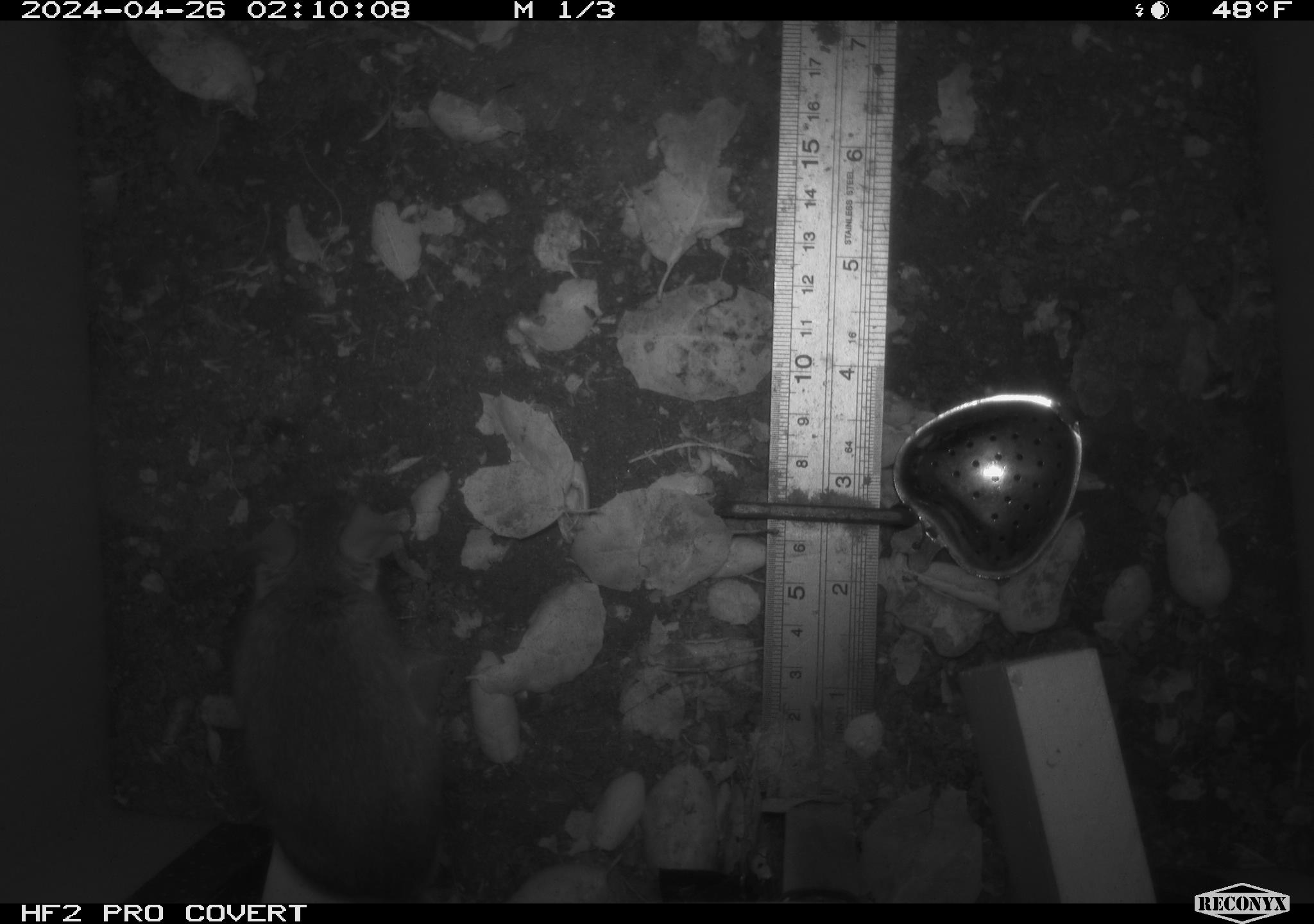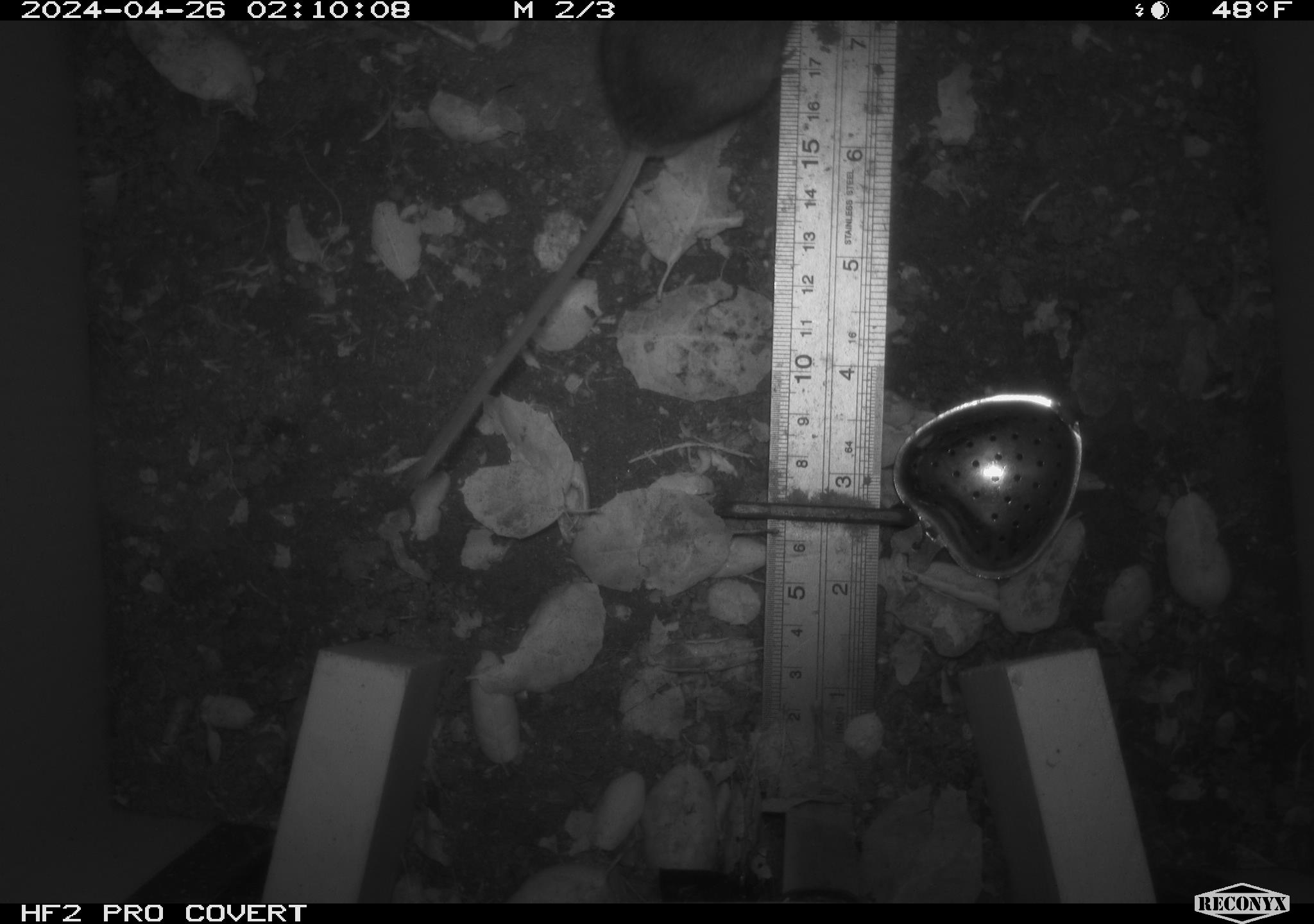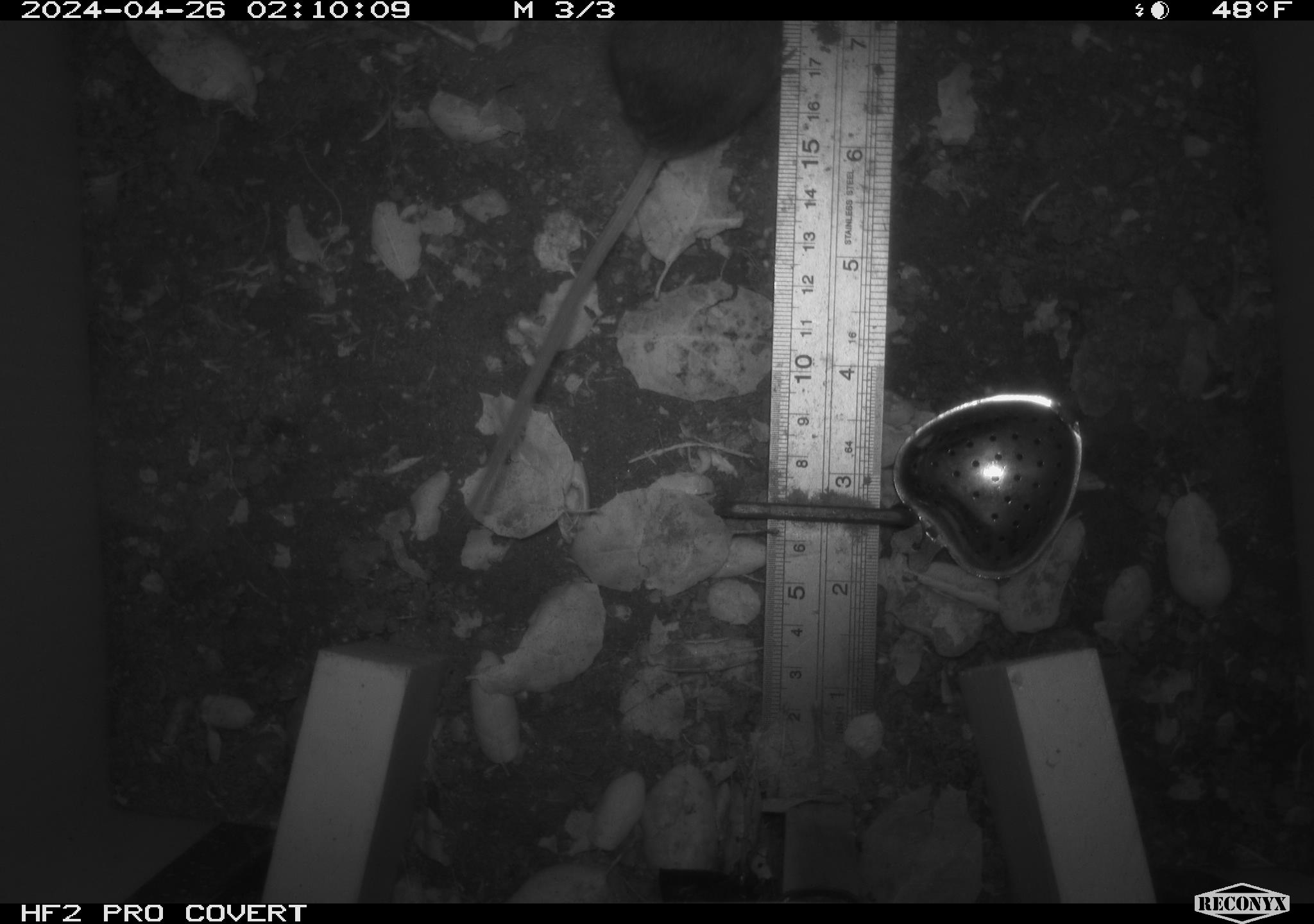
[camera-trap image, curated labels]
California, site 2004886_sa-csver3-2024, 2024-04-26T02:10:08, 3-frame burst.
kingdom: Animalia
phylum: Chordata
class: Mammalia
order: Rodentia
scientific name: Rodentia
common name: rodent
Rodent (Rodentia).